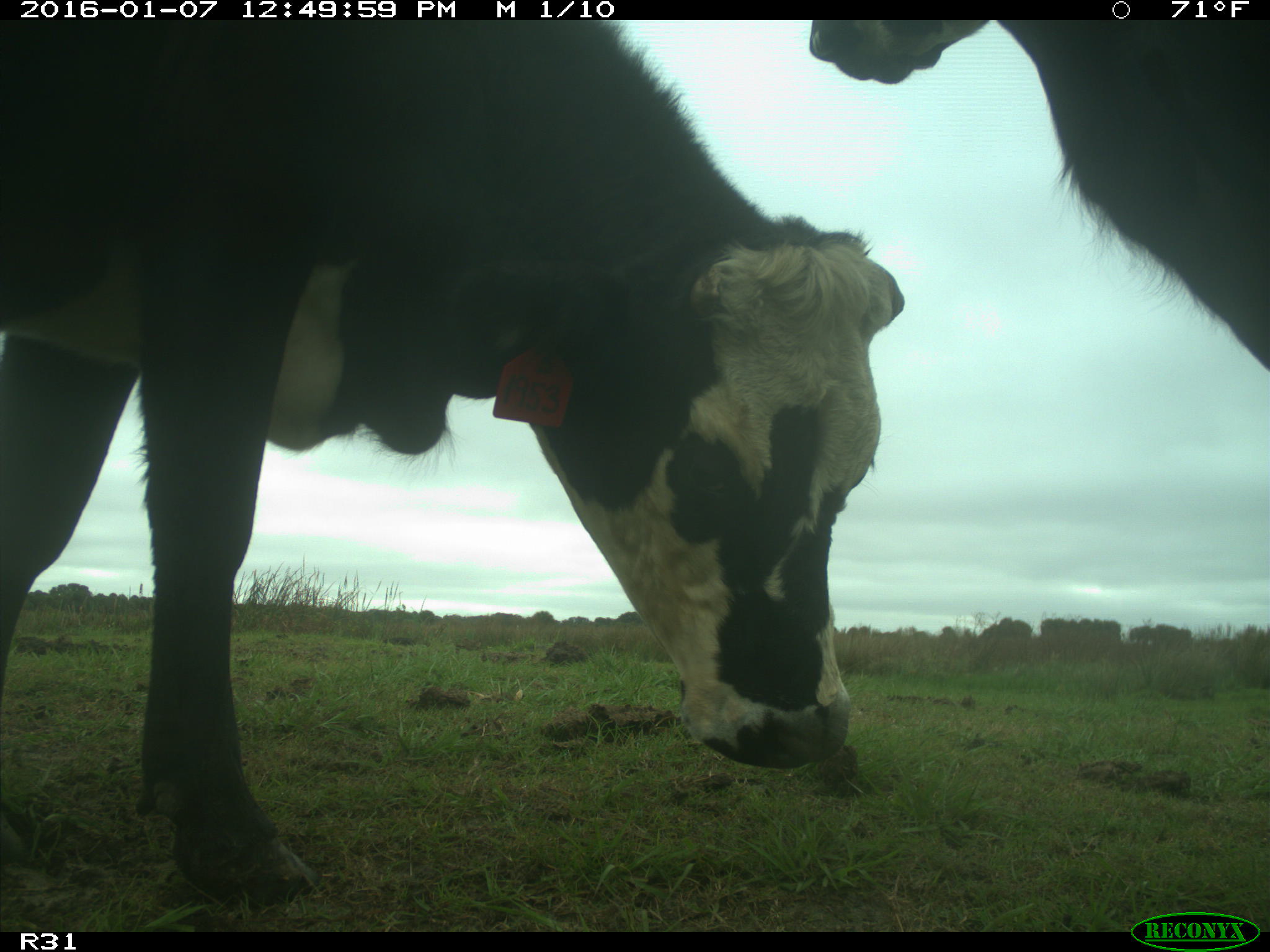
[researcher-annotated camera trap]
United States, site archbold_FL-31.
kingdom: Animalia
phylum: Chordata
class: Mammalia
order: Artiodactyla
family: Bovidae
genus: Bos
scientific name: Bos taurus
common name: domestic cow